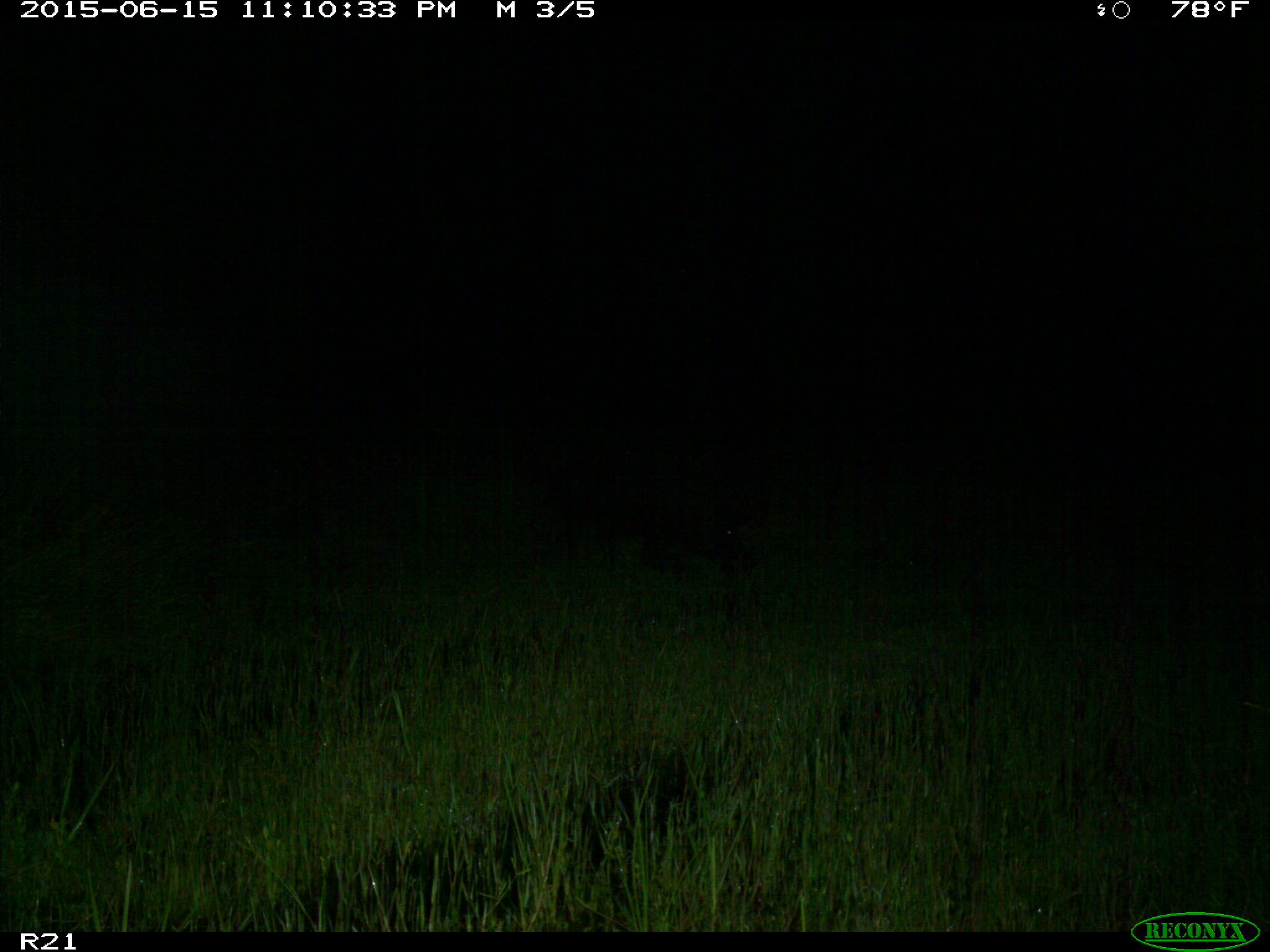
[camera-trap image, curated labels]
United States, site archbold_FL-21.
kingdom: Animalia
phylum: Chordata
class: Mammalia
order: Artiodactyla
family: Suidae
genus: Sus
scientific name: Sus scrofa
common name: wild boar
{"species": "Sus scrofa (wild boar)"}